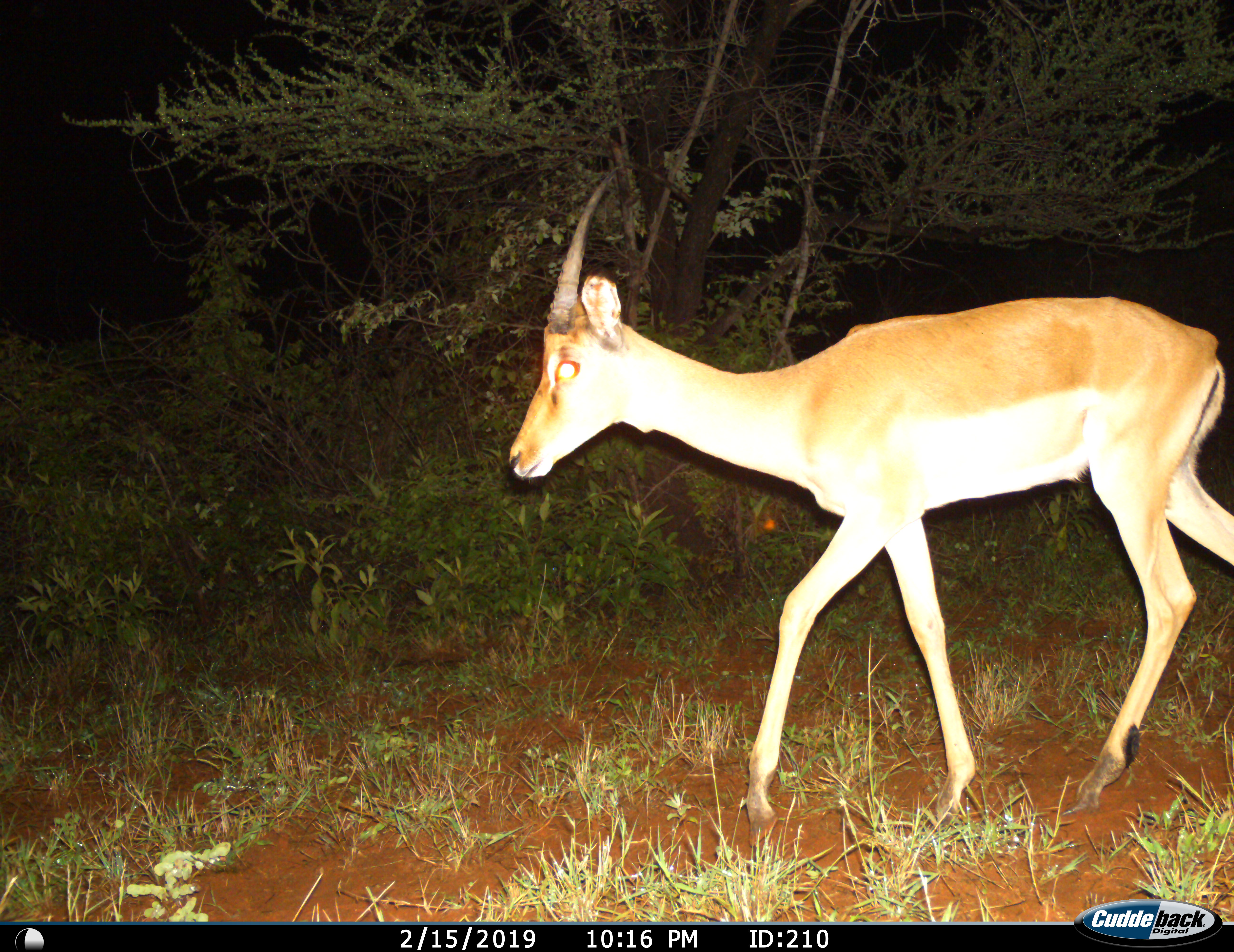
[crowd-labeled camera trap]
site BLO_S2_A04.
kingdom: Animalia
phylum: Chordata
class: Mammalia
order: Artiodactyla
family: Bovidae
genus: Aepyceros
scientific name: Aepyceros melampus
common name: impala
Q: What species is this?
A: Impala (Aepyceros melampus).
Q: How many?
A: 1.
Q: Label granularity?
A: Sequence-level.